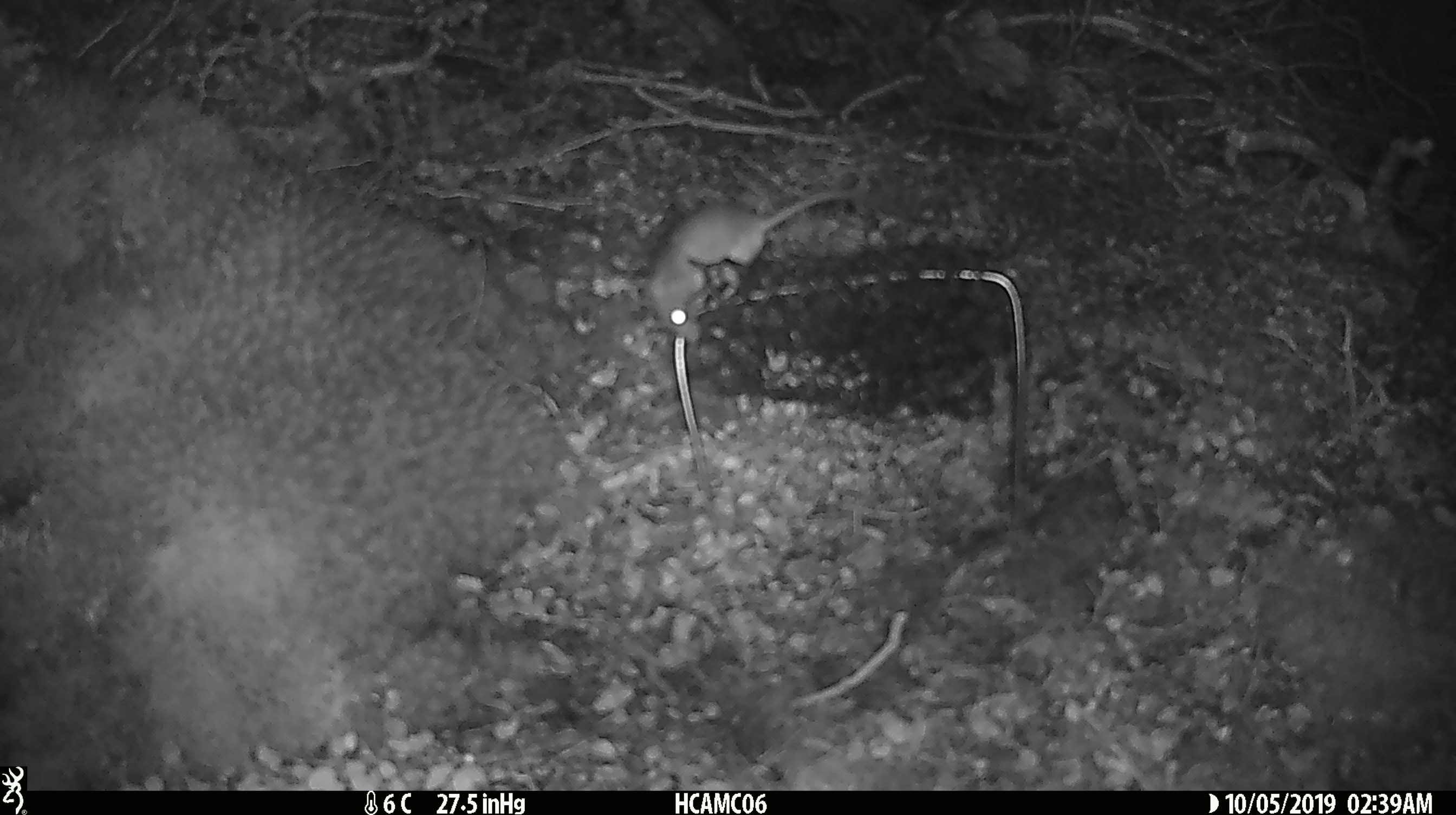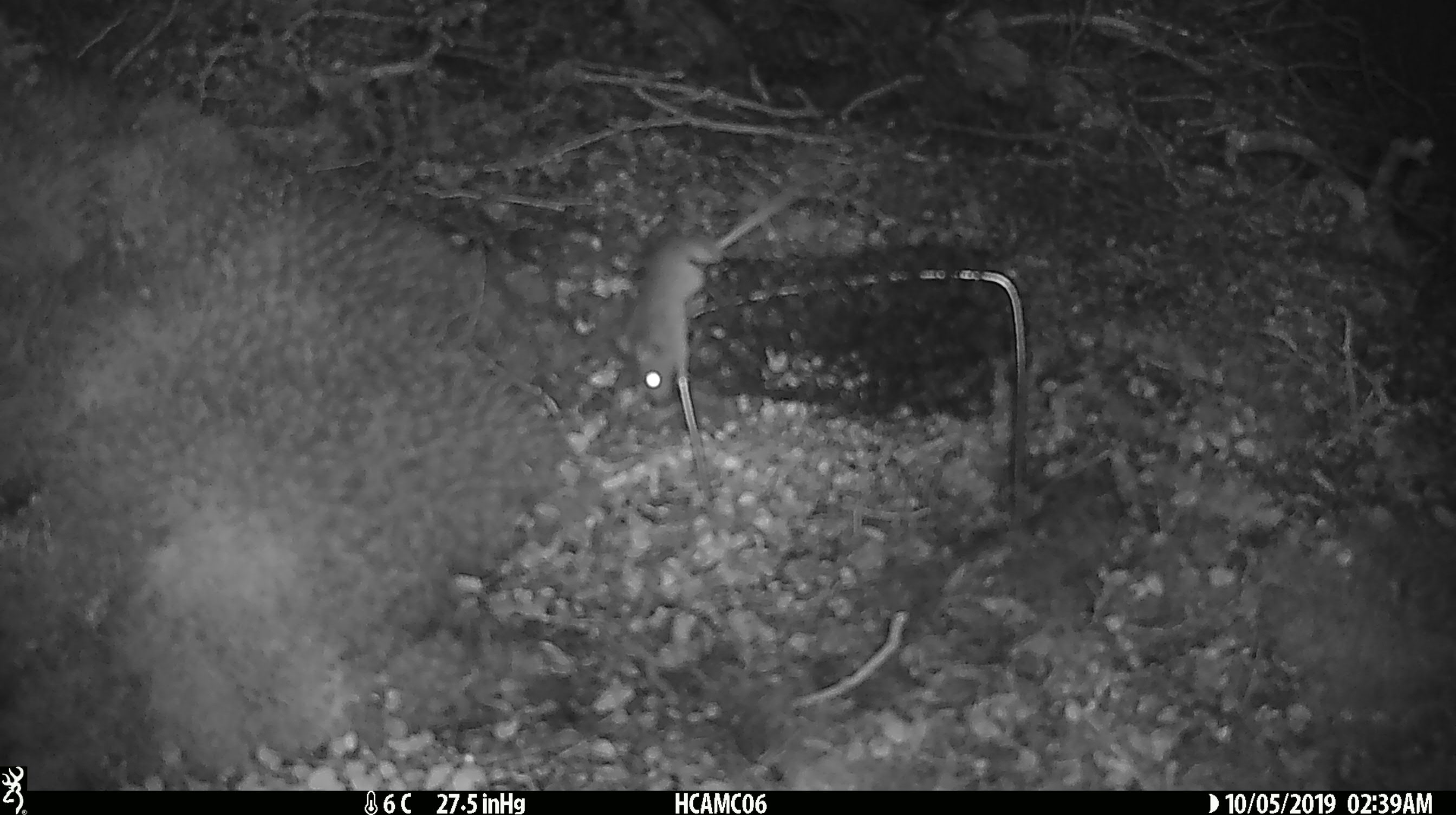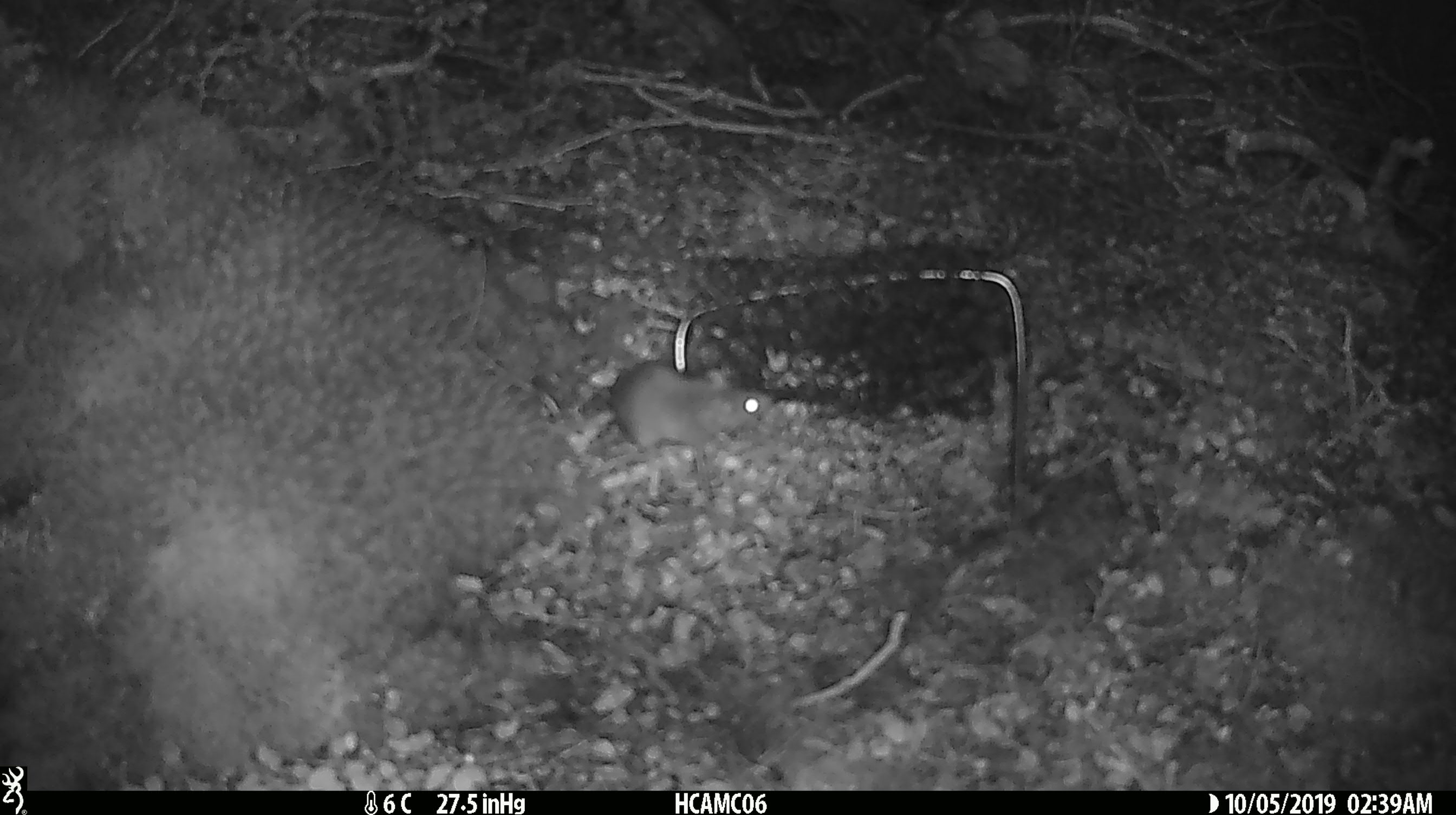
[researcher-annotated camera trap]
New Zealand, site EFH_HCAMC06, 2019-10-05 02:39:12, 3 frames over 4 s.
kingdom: Animalia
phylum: Chordata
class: Mammalia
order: Rodentia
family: Muridae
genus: Mus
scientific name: Mus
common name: mouse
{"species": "mouse (Mus)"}